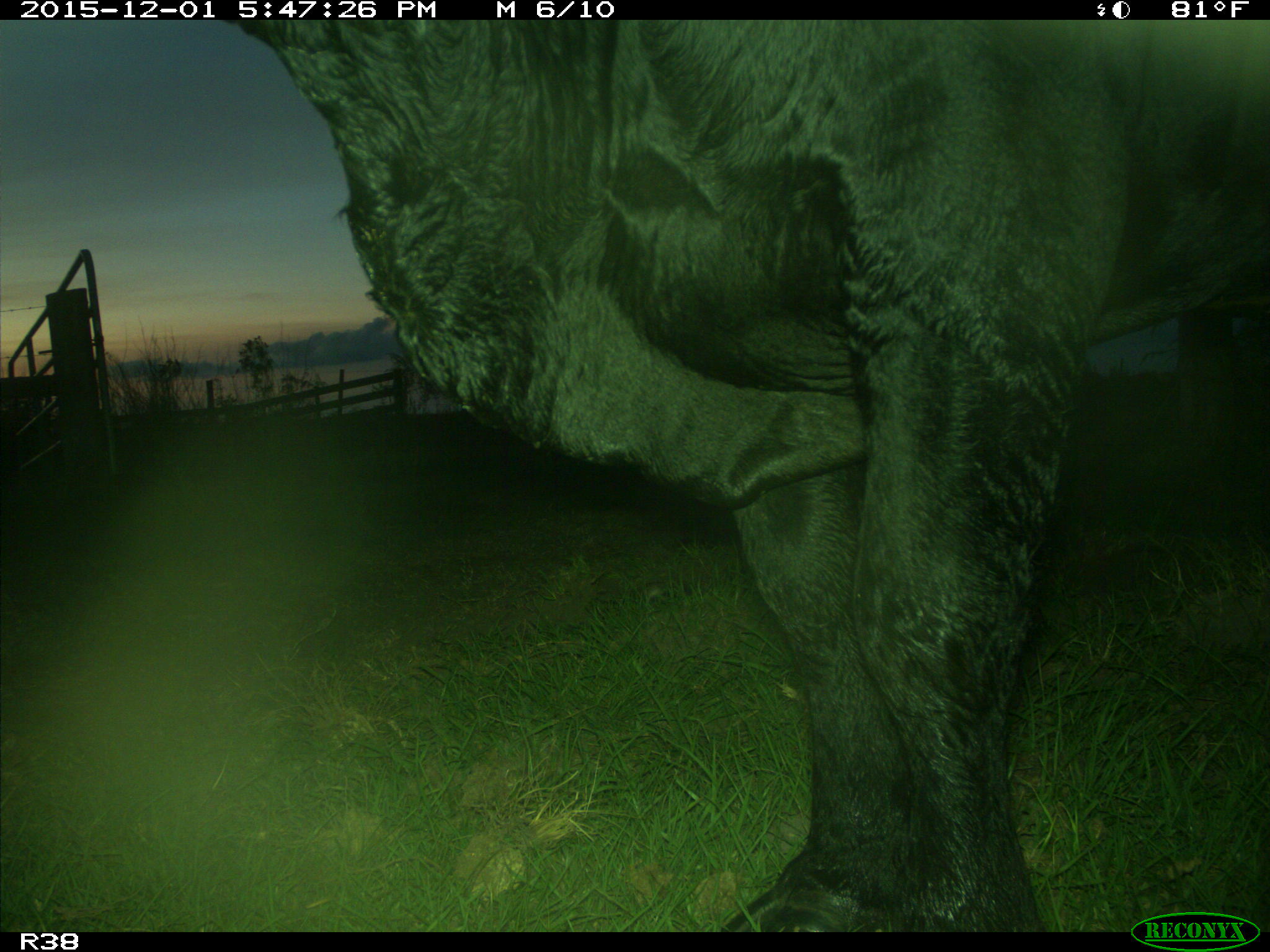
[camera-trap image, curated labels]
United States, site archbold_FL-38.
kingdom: Animalia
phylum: Chordata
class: Mammalia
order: Artiodactyla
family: Bovidae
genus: Bos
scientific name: Bos taurus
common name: domestic cow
Bos taurus (domestic cow).